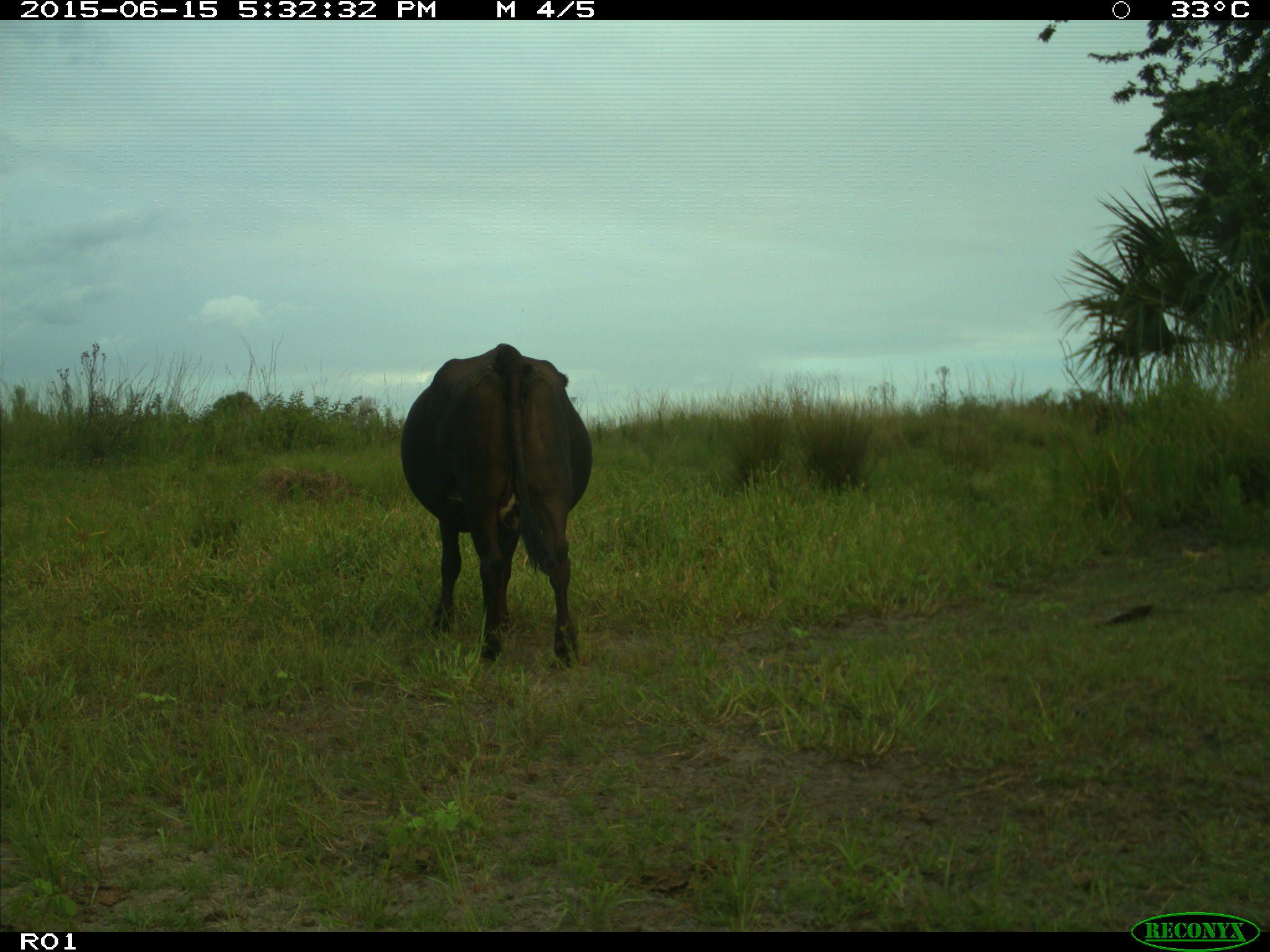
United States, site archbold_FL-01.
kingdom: Animalia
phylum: Chordata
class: Mammalia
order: Artiodactyla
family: Bovidae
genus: Bos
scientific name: Bos taurus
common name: domestic cow